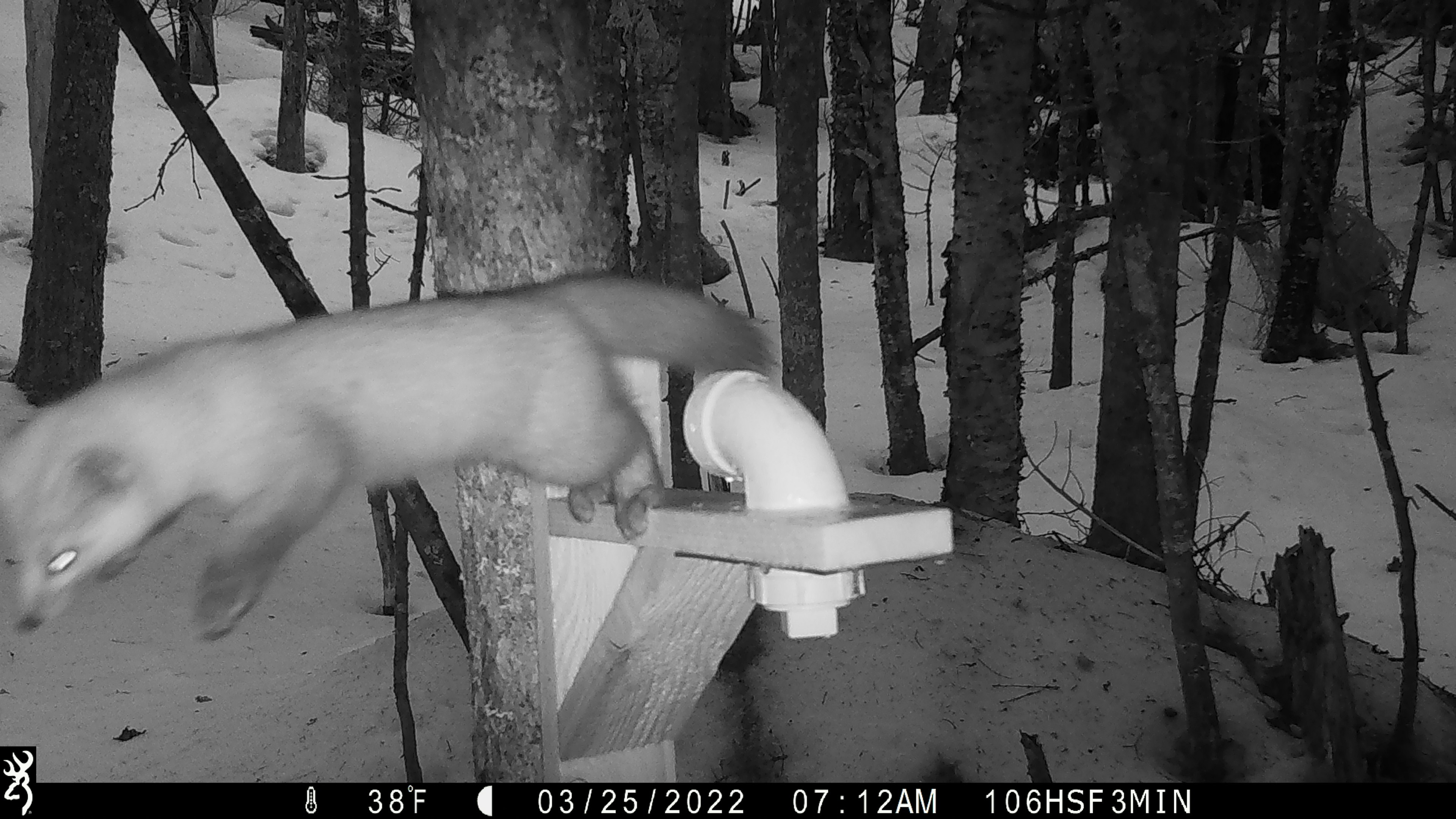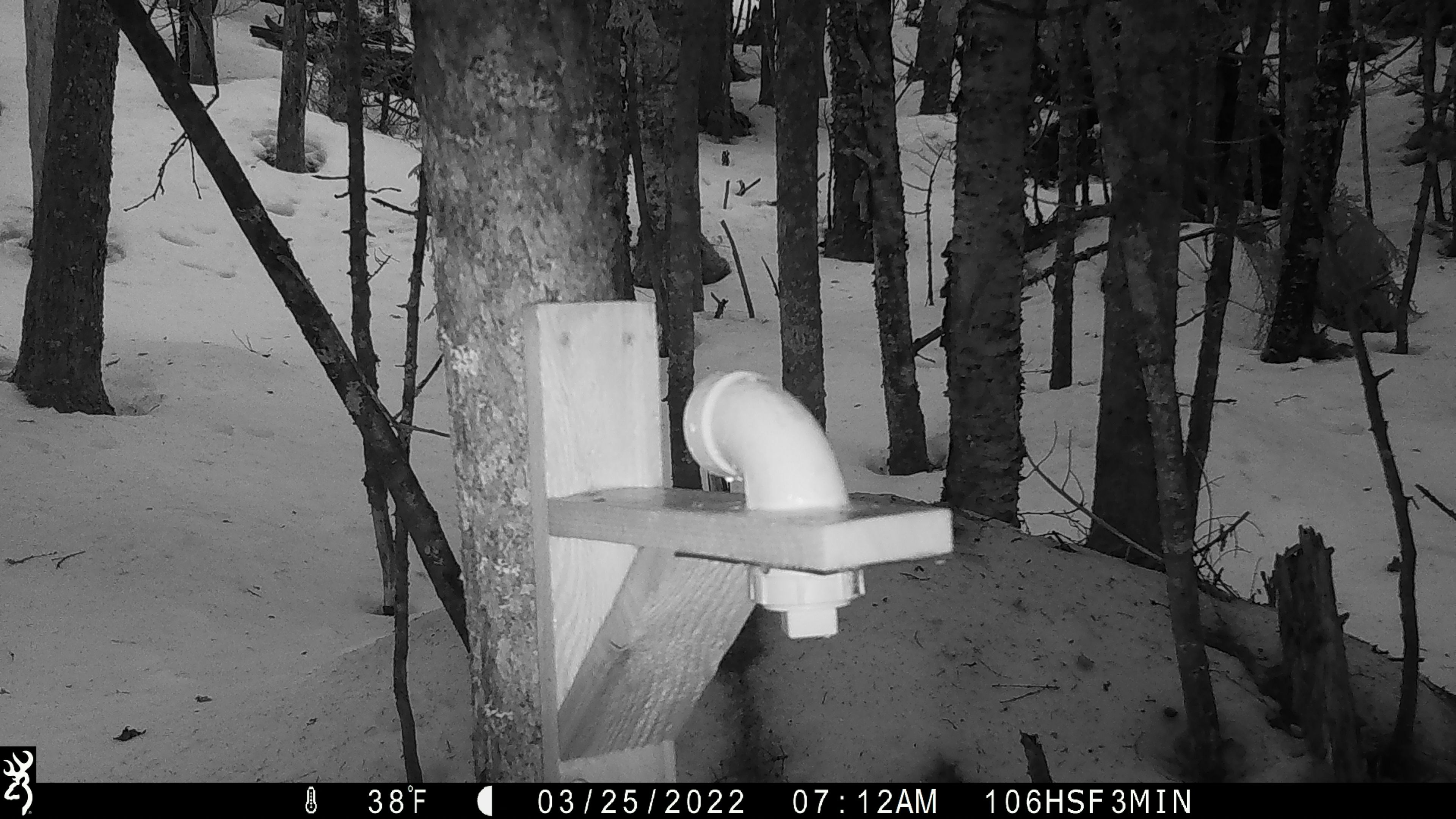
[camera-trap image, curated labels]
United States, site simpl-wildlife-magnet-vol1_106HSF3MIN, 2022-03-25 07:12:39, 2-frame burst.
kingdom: Animalia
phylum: Chordata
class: Mammalia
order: Carnivora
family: Mustelidae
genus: Martes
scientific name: Martes americana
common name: american marten